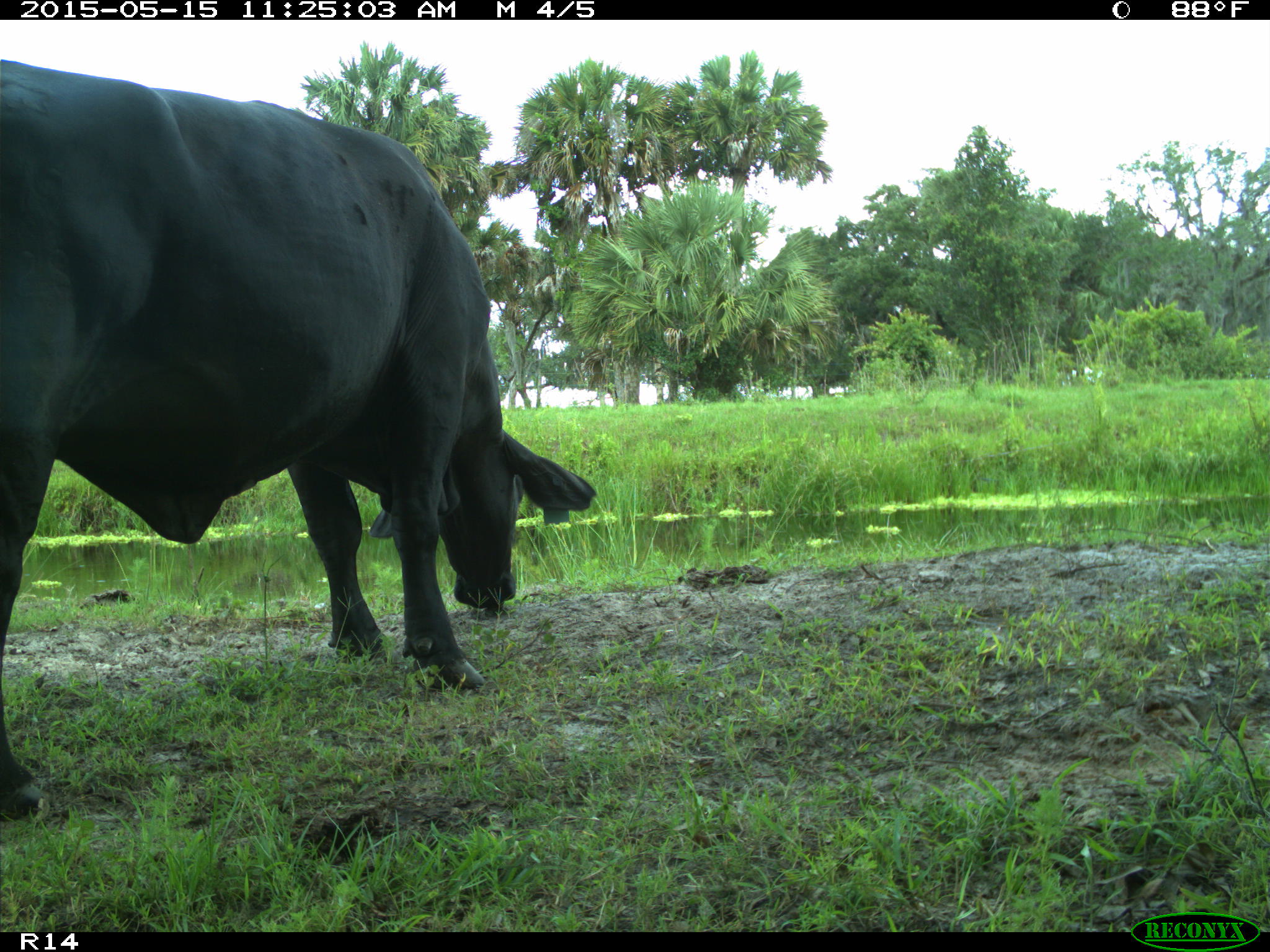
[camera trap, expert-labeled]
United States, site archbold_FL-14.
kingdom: Animalia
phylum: Chordata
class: Mammalia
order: Artiodactyla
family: Bovidae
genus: Bos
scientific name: Bos taurus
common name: domestic cow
Bos taurus (domestic cow).